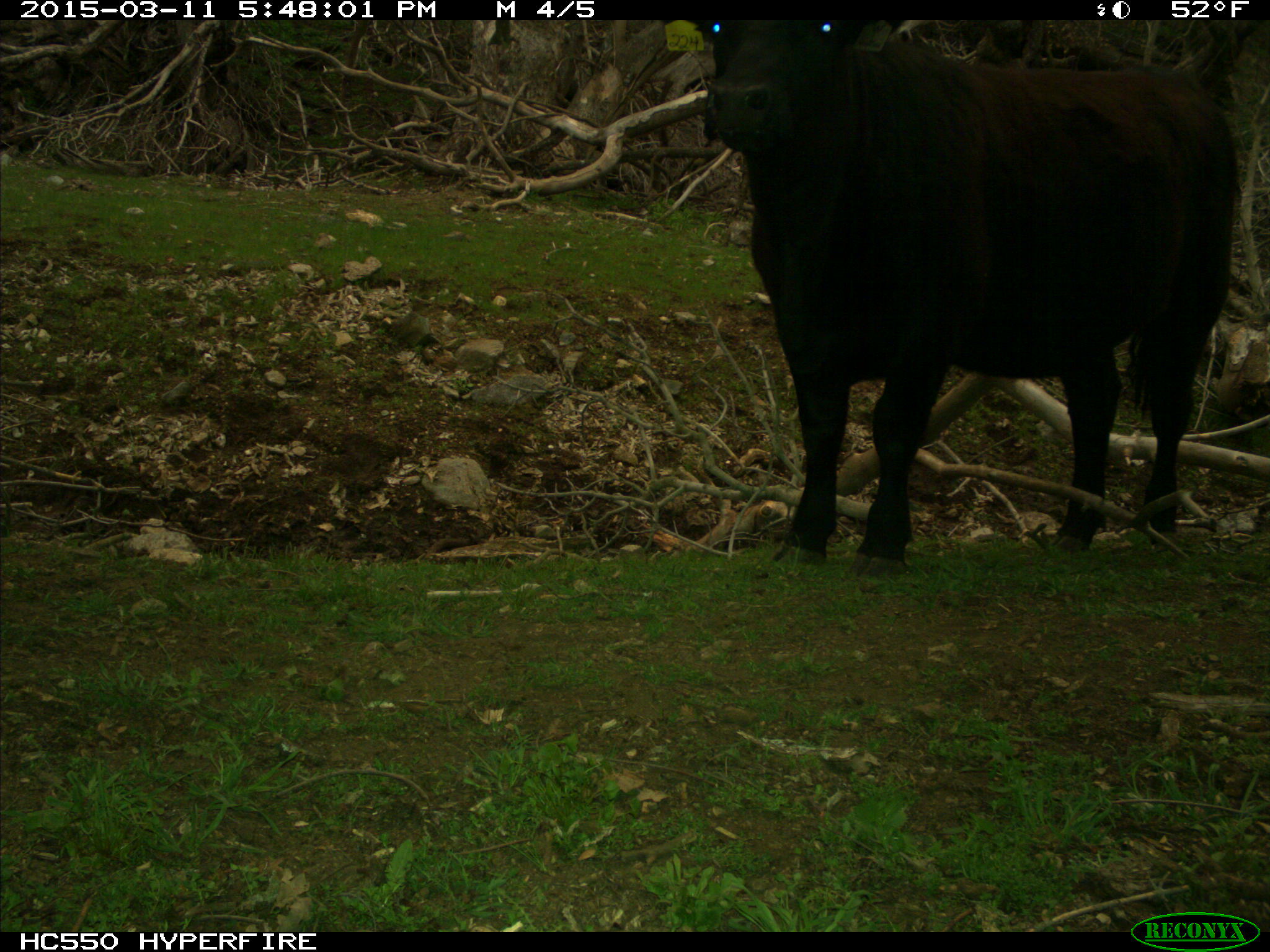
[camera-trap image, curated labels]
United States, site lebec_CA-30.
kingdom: Animalia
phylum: Chordata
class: Mammalia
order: Artiodactyla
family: Bovidae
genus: Bos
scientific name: Bos taurus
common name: domestic cow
Bos taurus (domestic cow).